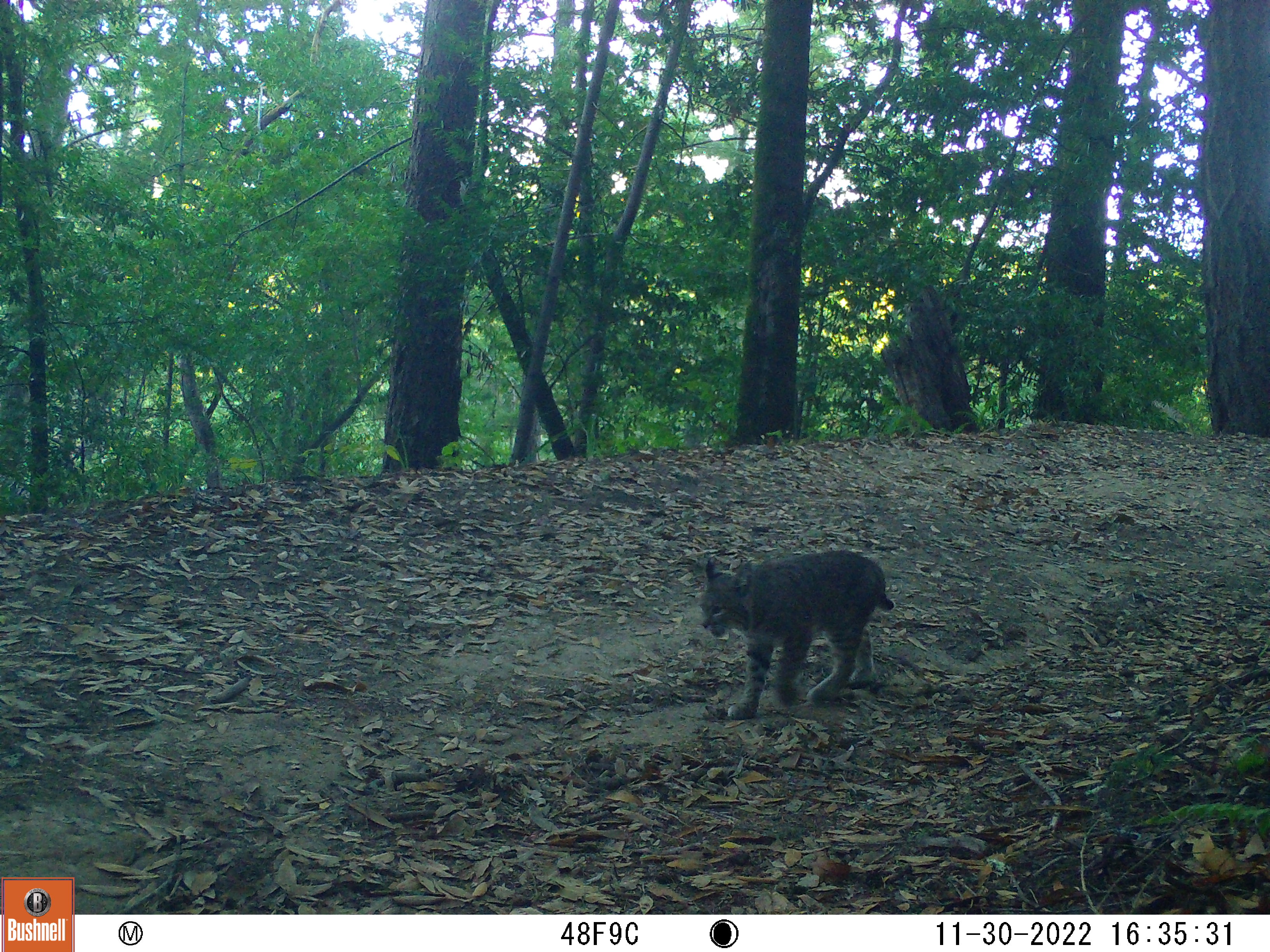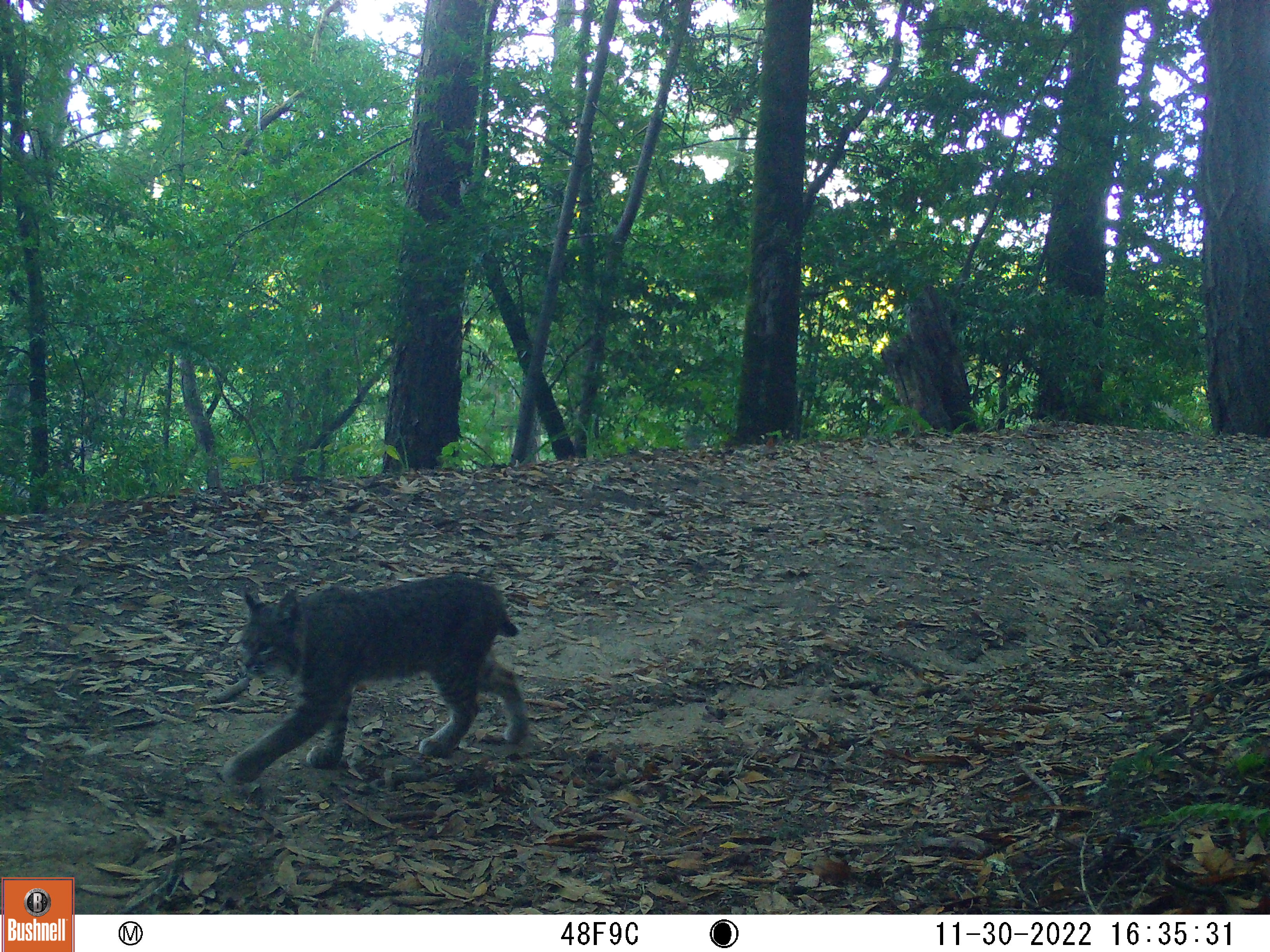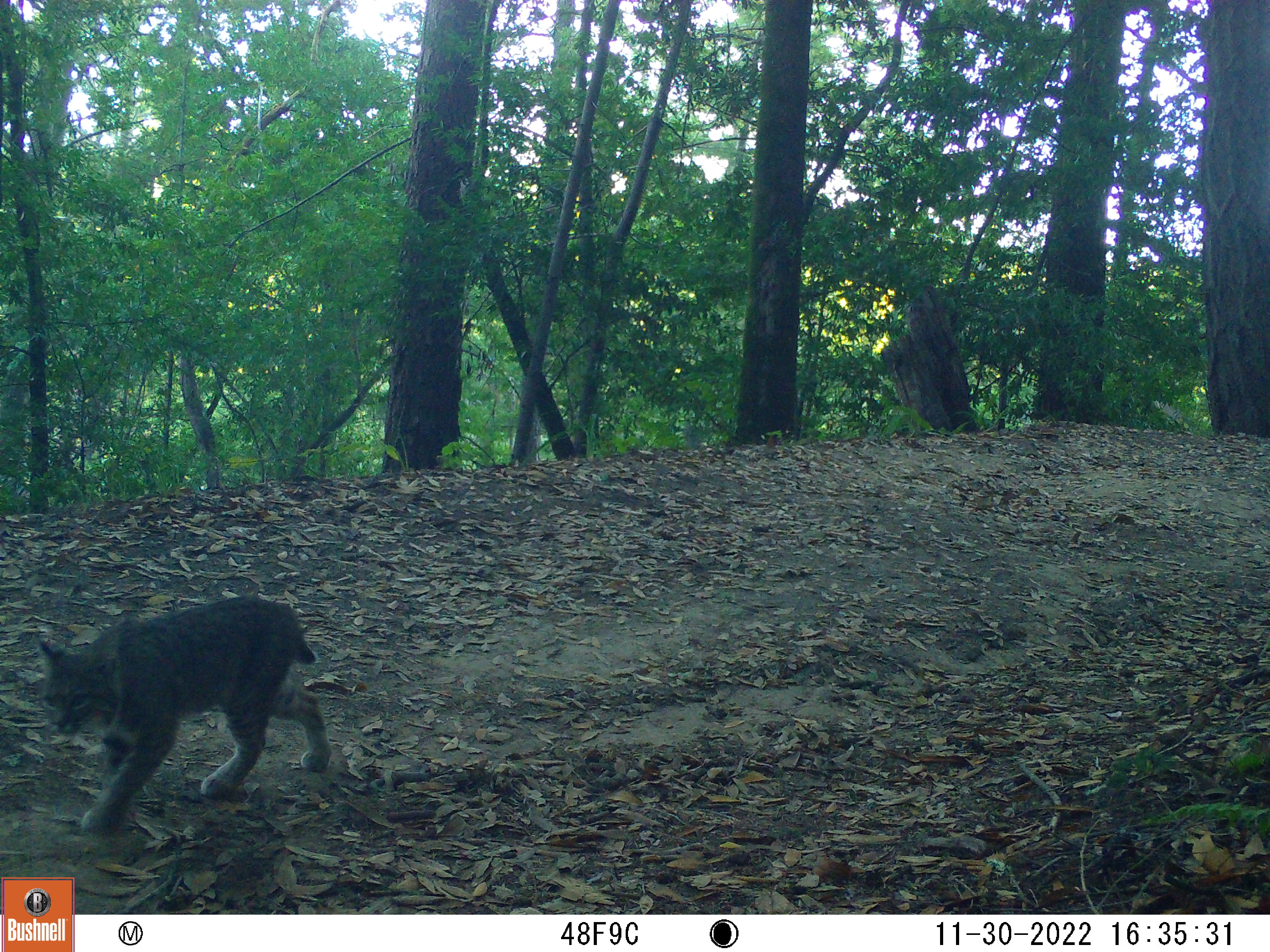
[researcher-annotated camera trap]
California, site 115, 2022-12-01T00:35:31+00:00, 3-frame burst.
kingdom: Animalia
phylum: Chordata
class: Mammalia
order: Carnivora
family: Felidae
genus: Lynx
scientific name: Lynx rufus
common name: bobcat